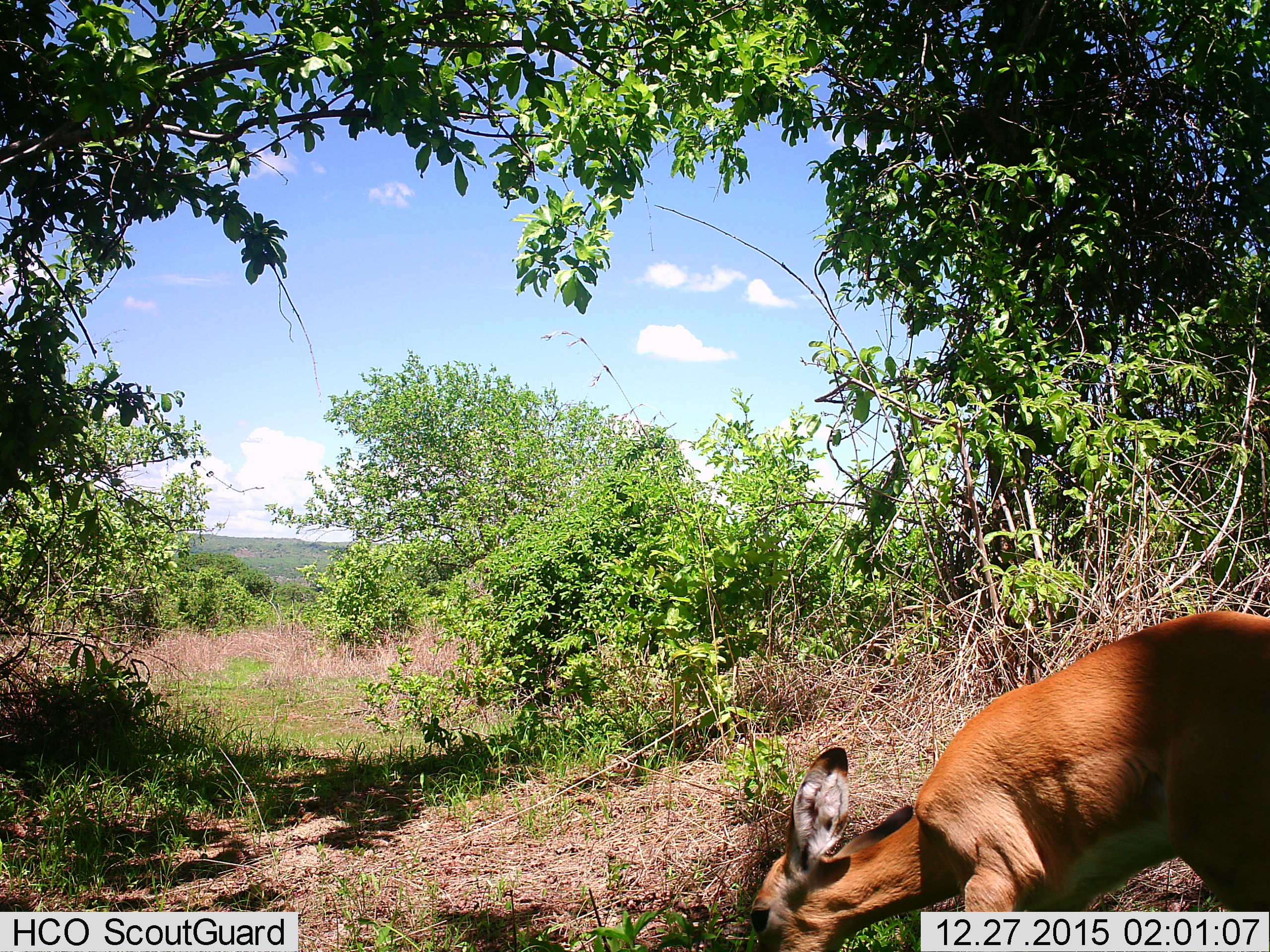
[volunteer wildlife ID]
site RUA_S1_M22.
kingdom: Animalia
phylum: Chordata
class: Mammalia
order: Artiodactyla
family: Bovidae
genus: Aepyceros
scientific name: Aepyceros melampus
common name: impala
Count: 1.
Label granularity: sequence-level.